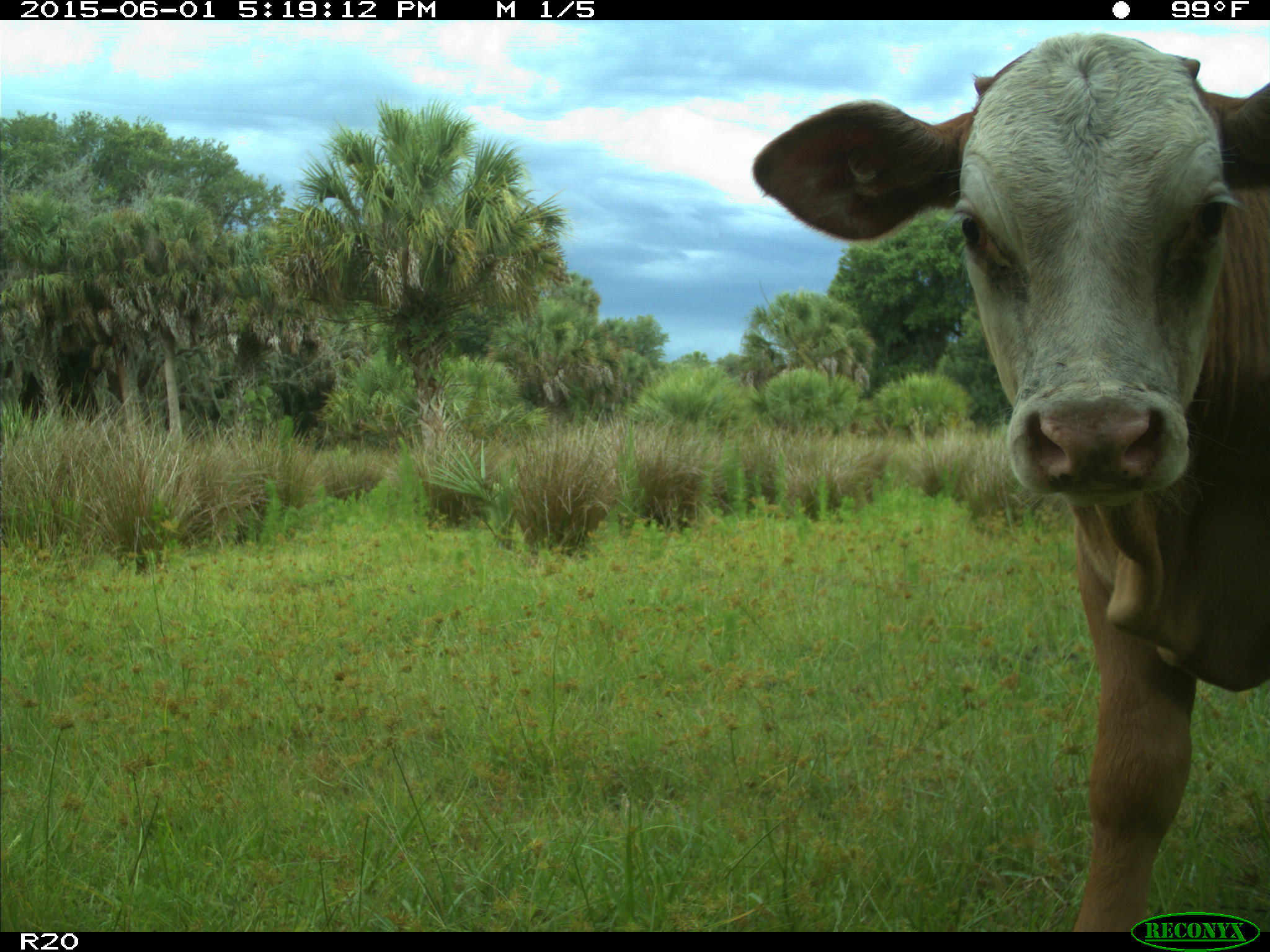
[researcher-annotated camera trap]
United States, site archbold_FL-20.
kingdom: Animalia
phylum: Chordata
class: Mammalia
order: Artiodactyla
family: Bovidae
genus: Bos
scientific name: Bos taurus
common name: domestic cow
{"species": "Bos taurus (domestic cow)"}